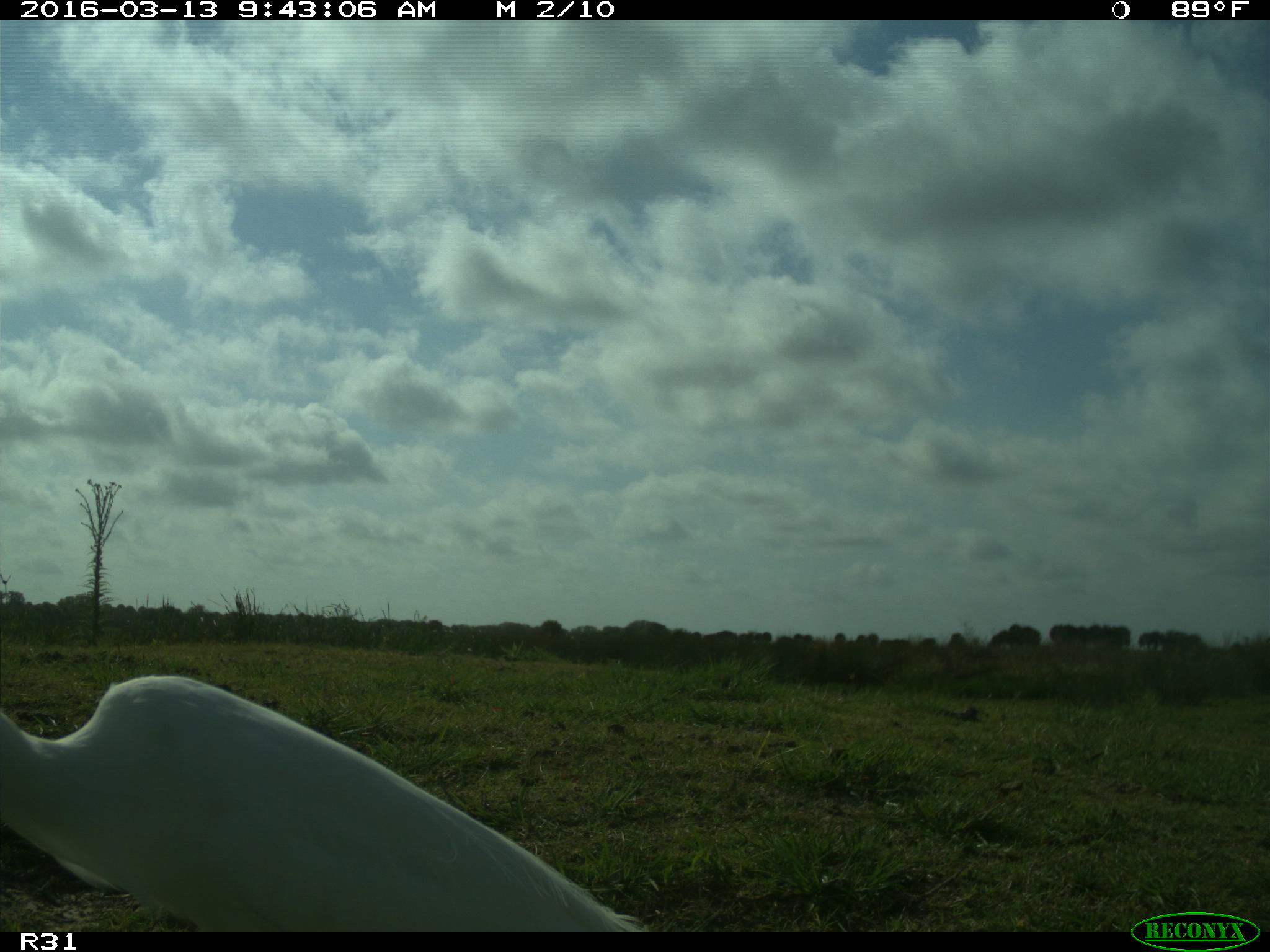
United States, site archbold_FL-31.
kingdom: Animalia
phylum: Chordata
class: Aves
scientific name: Aves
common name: birds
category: unidentified bird